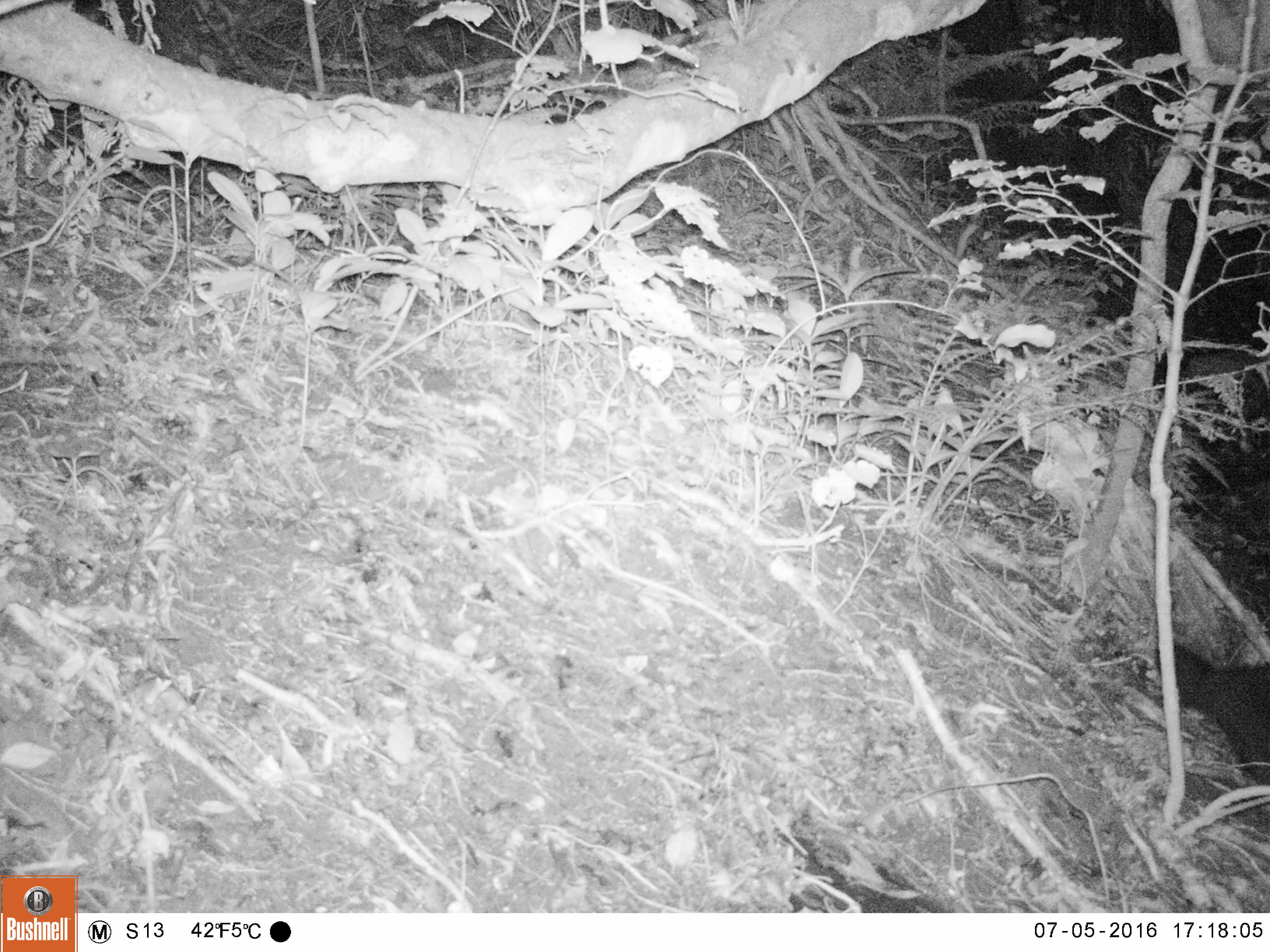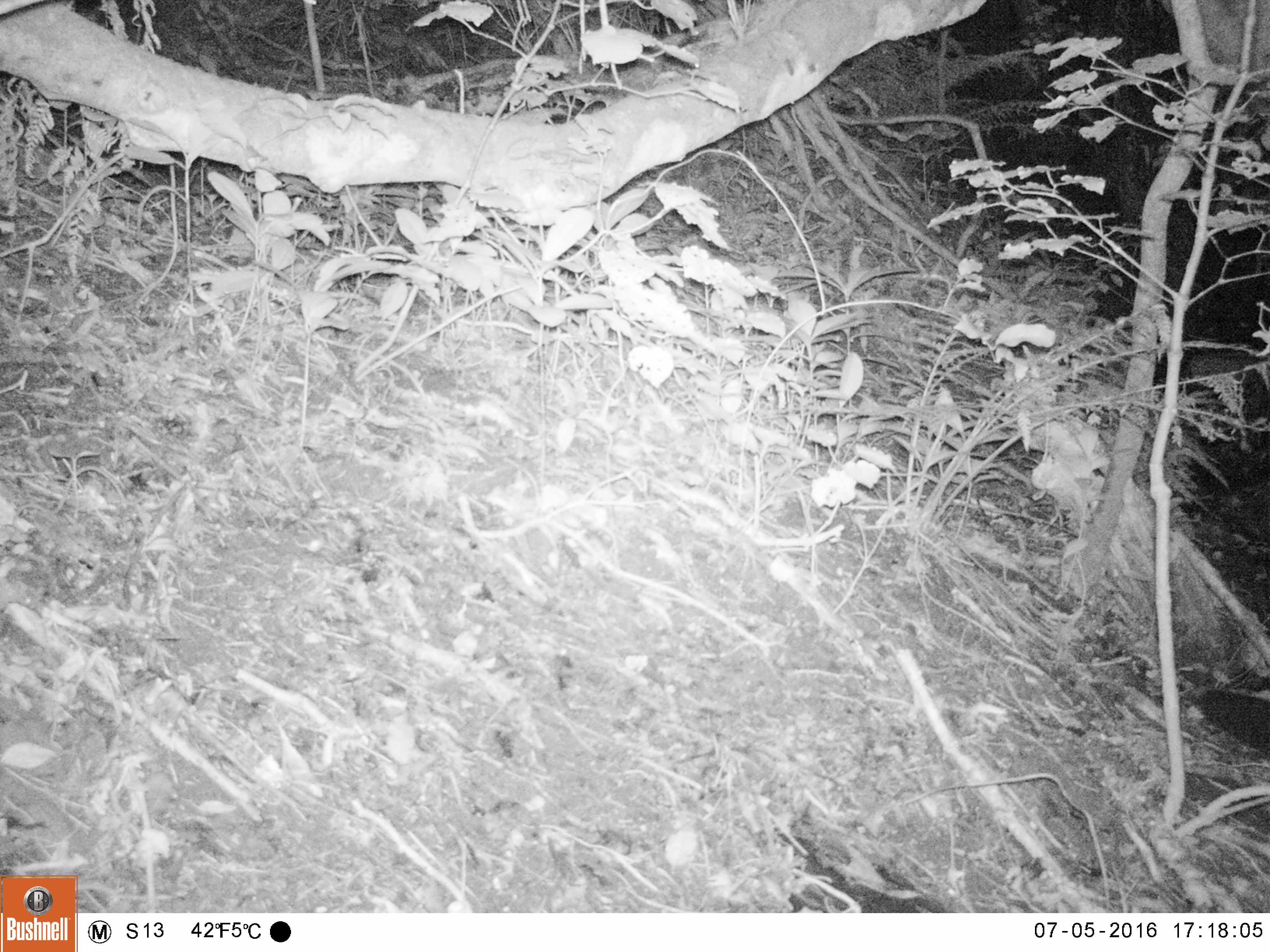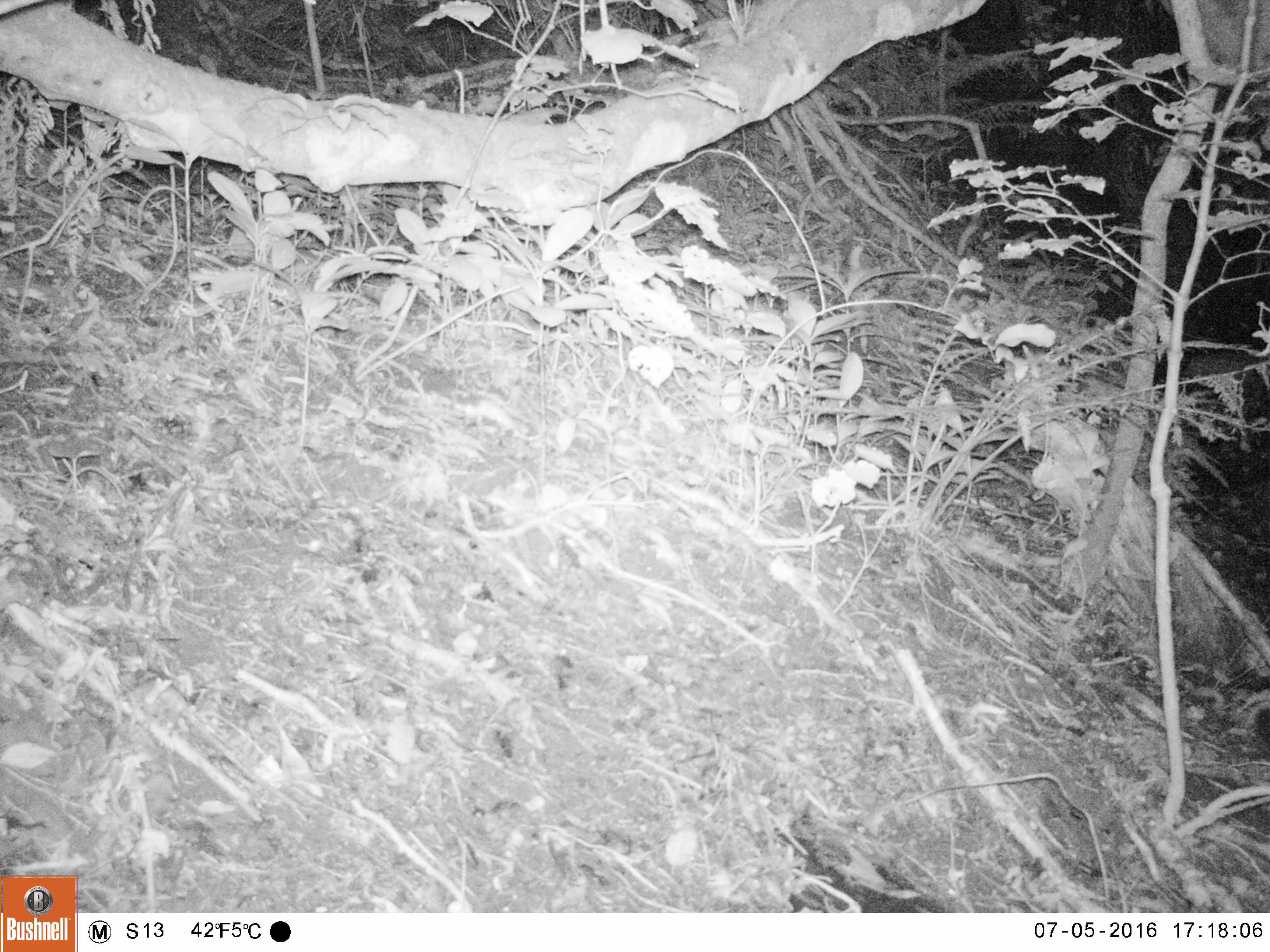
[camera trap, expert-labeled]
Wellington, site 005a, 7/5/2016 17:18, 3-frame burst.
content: unidentified animal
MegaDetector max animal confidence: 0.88